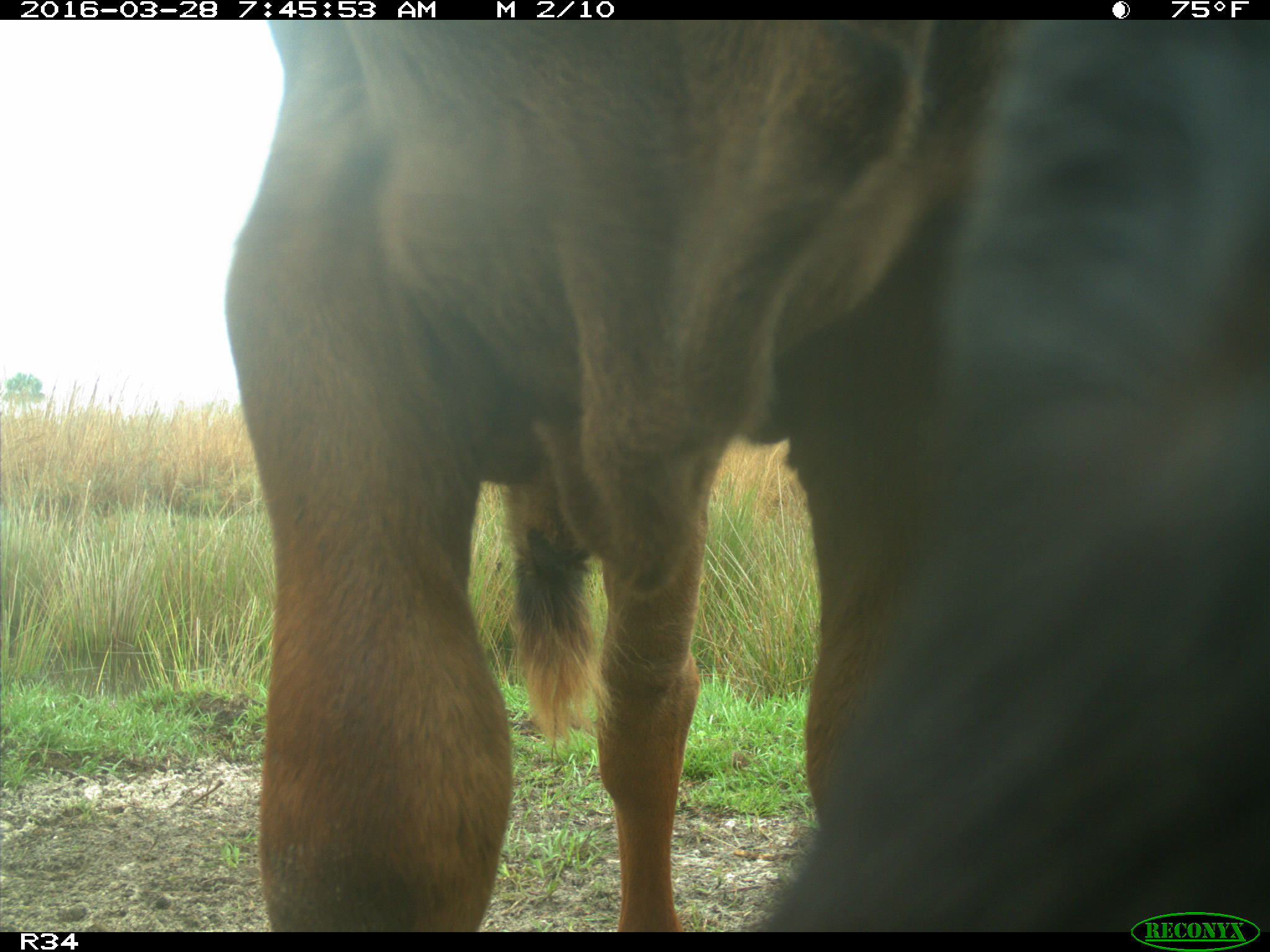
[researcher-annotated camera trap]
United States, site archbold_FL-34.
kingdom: Animalia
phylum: Chordata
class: Mammalia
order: Artiodactyla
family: Bovidae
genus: Bos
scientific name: Bos taurus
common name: domestic cow